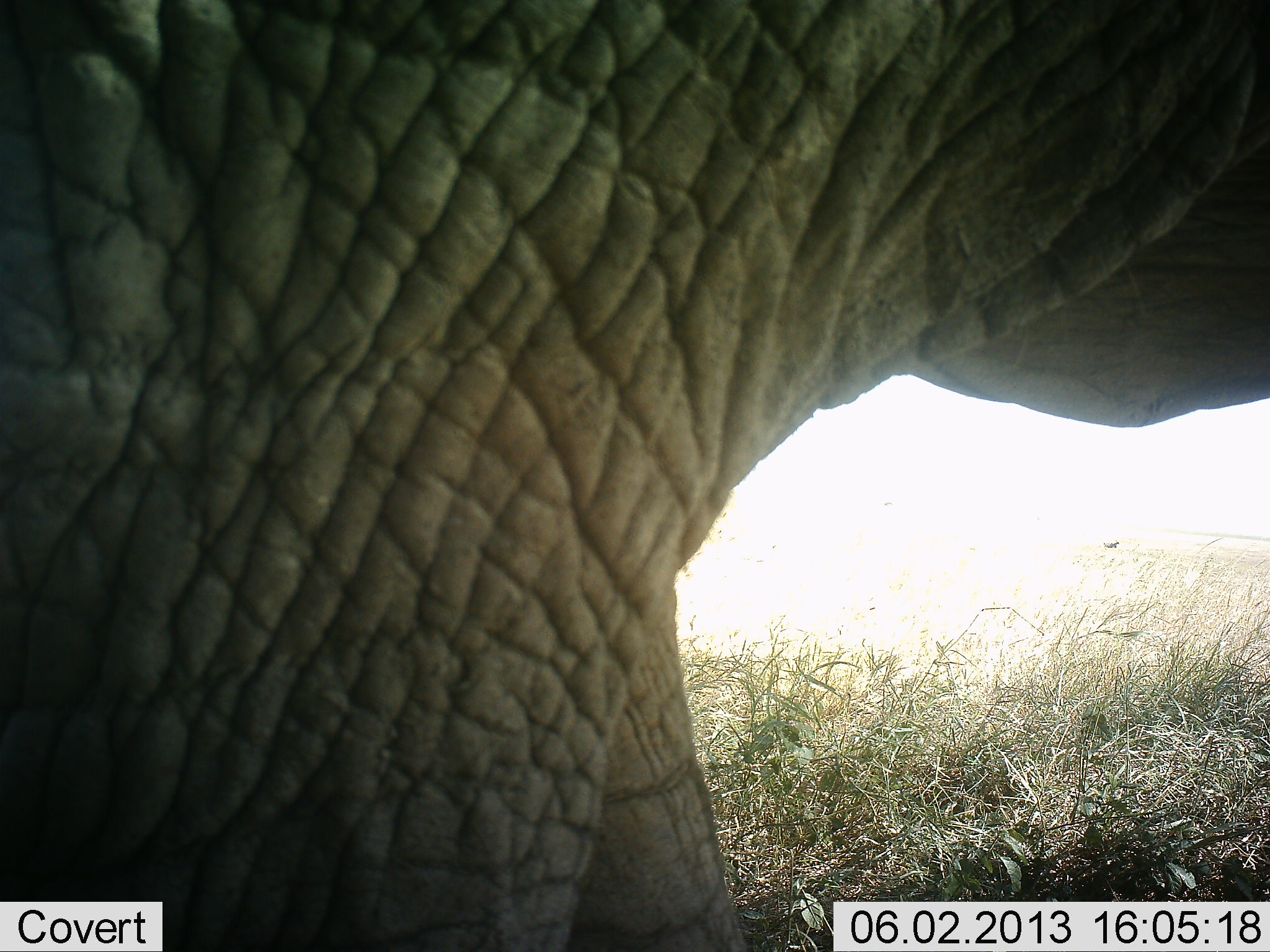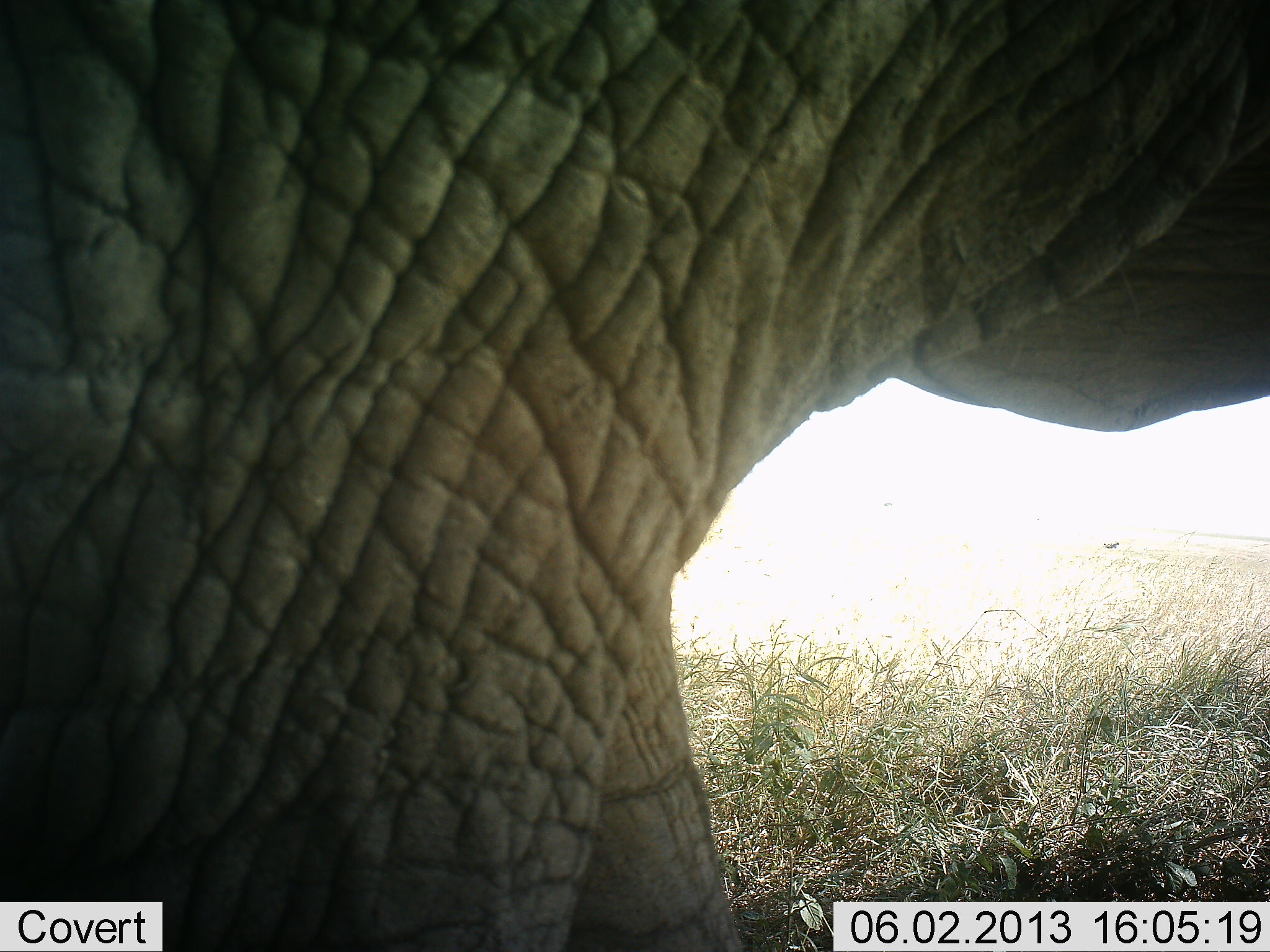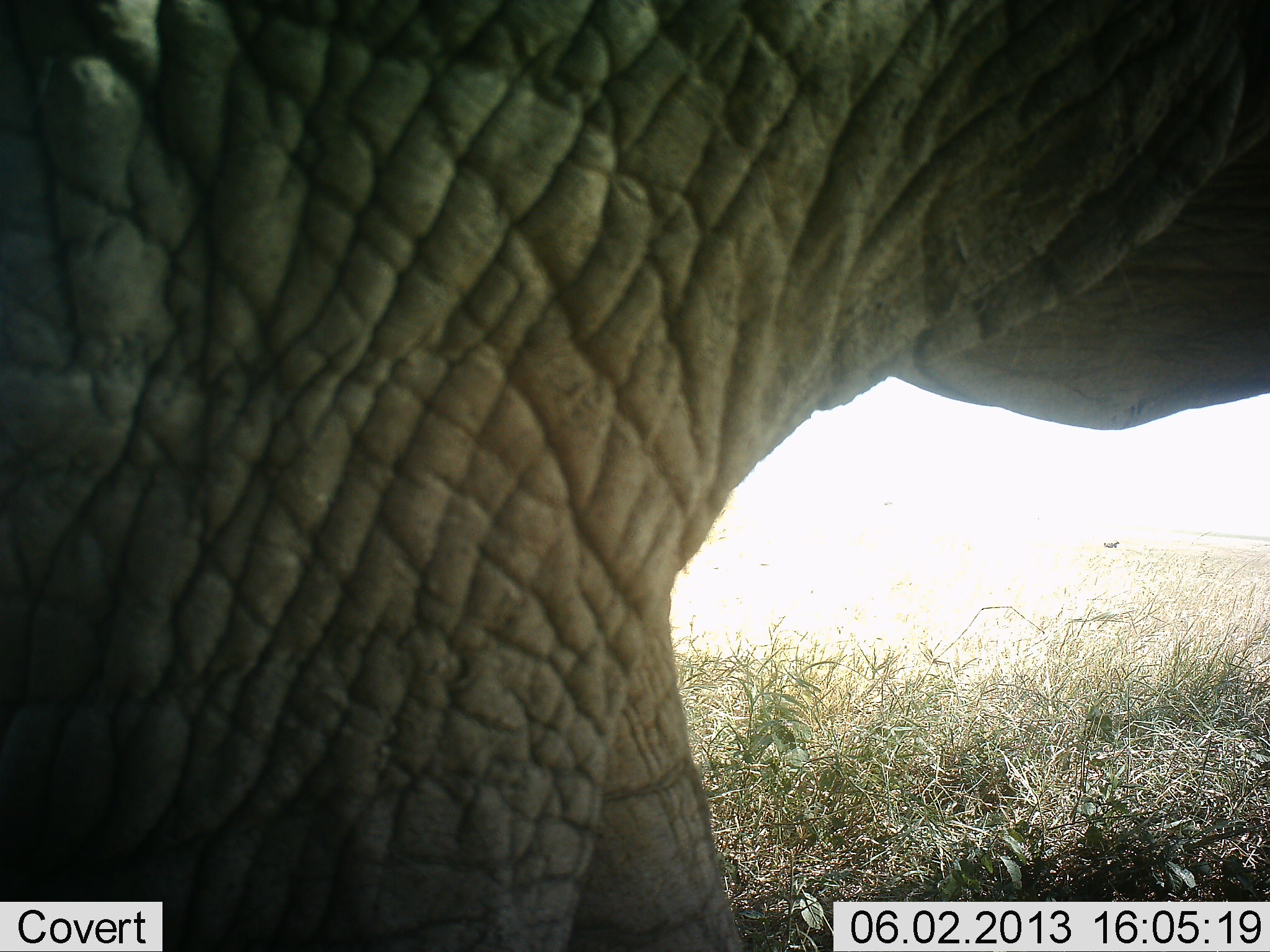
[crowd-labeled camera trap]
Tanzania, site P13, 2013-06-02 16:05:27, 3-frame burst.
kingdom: Animalia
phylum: Chordata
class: Mammalia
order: Proboscidea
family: Elephantidae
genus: Loxodonta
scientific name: Loxodonta africana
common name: african bush elephant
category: elephant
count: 1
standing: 86%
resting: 0%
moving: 11%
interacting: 0%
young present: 0%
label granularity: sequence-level